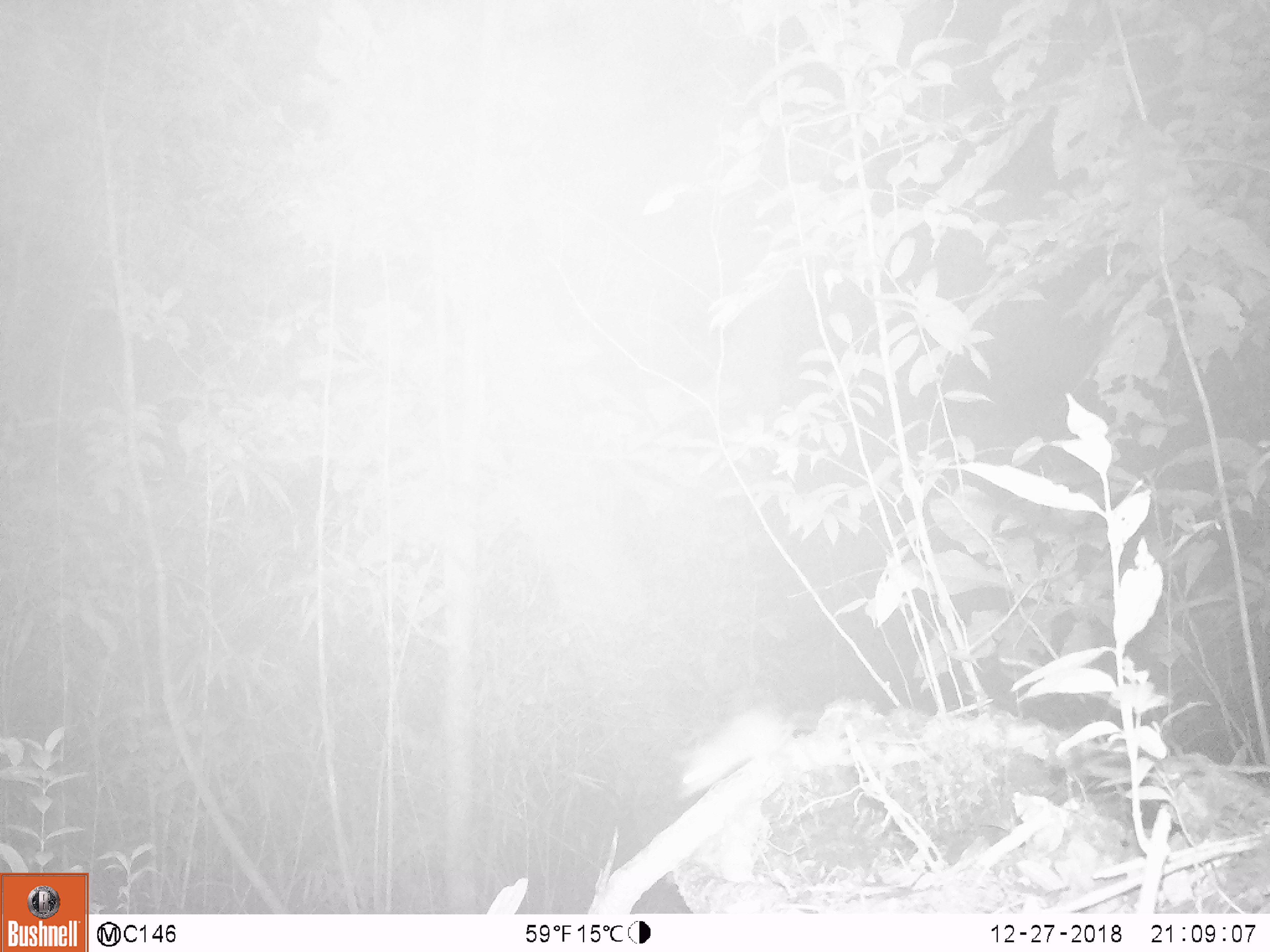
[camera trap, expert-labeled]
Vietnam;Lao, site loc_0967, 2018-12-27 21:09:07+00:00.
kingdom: Animalia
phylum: Chordata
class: Mammalia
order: Rodentia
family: Muridae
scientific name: Muridae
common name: old-world mice and rats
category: unidentified murid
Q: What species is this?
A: Unidentified murid (old-world mice and rats) (Muridae).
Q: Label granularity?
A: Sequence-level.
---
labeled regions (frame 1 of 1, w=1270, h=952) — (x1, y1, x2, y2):
unidentified murid: (677, 705, 796, 796)